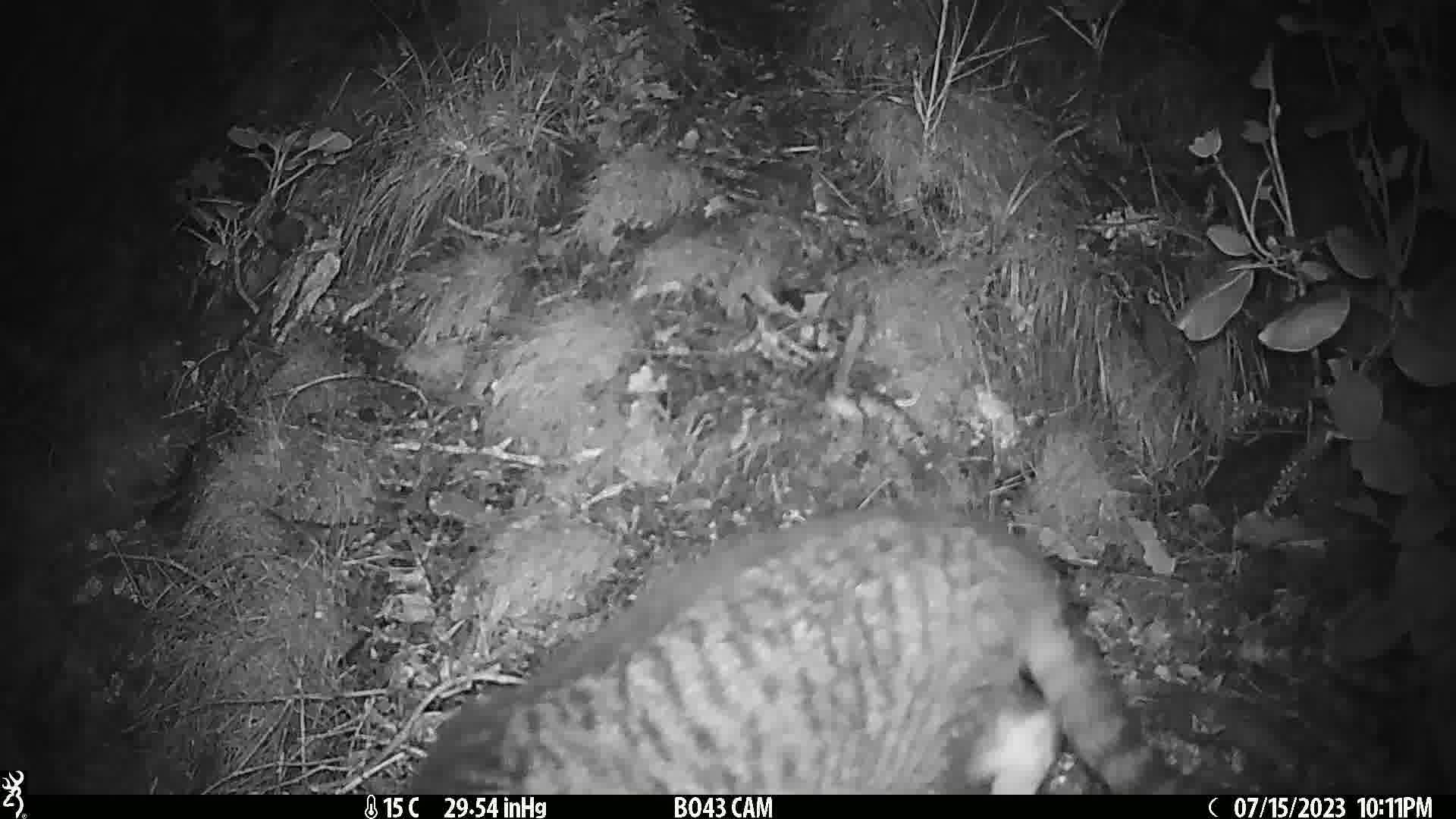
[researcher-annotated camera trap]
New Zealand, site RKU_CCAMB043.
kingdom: Animalia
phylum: Chordata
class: Mammalia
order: Carnivora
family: Felidae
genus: Felis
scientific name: Felis catus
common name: domestic cat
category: cat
Cat (domestic cat) (Felis catus).